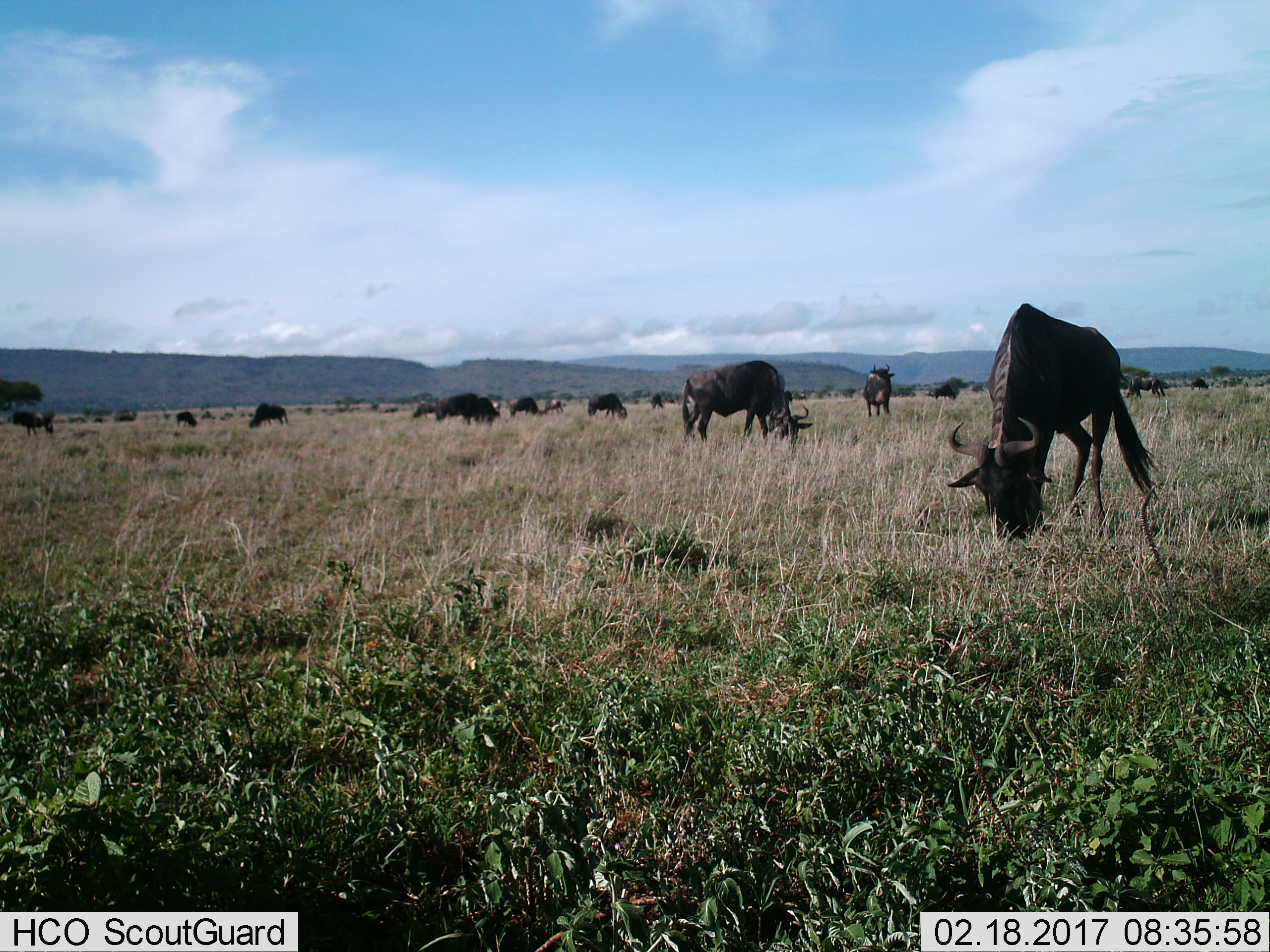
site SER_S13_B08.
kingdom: Animalia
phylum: Chordata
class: Mammalia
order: Artiodactyla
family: Bovidae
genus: Connochaetes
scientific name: Connochaetes taurinus taurinus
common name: blue wildebeest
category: wildebeestblue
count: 11-50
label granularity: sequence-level